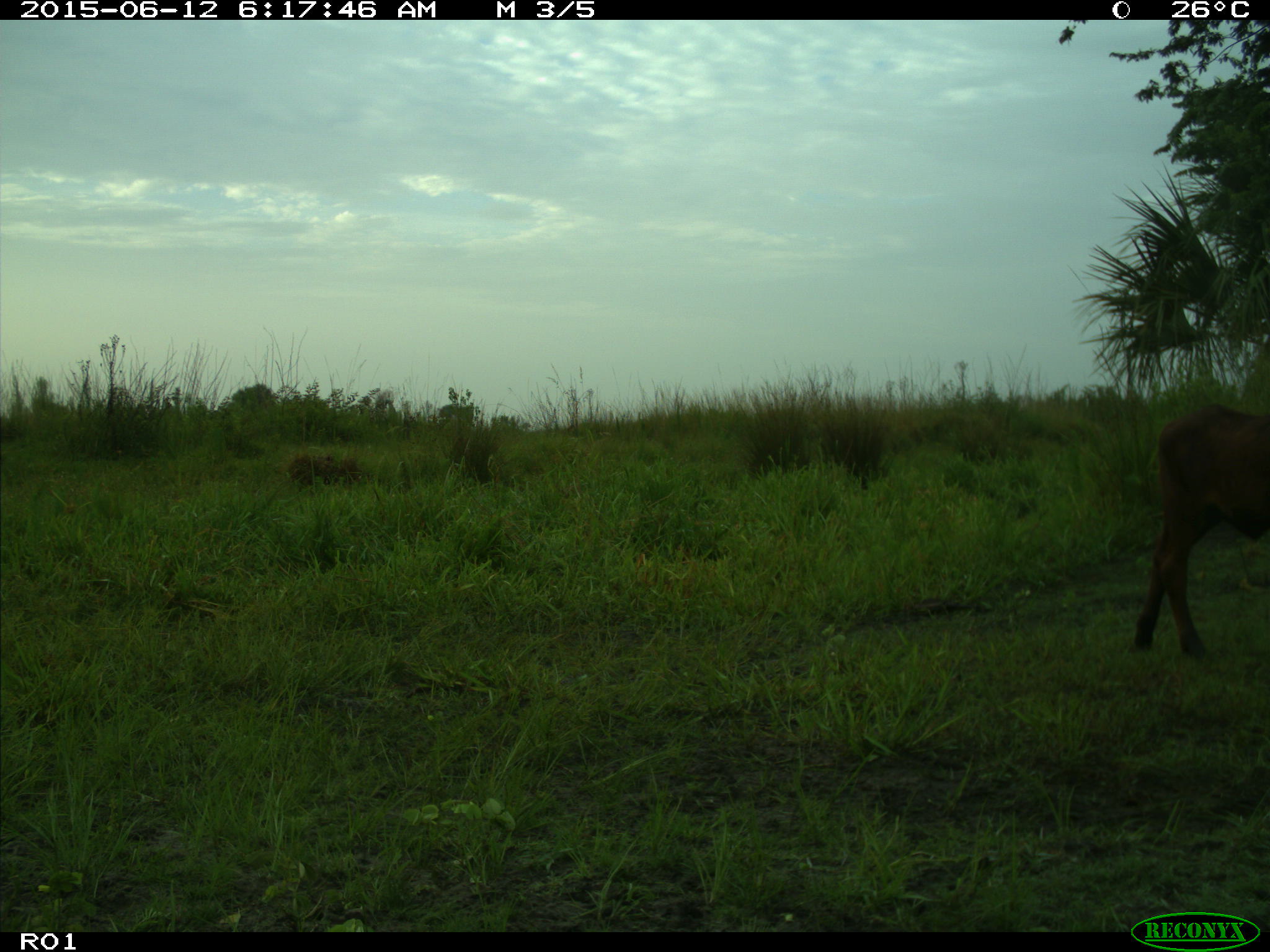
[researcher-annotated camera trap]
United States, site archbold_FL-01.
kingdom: Animalia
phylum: Chordata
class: Mammalia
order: Artiodactyla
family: Bovidae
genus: Bos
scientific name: Bos taurus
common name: domestic cow